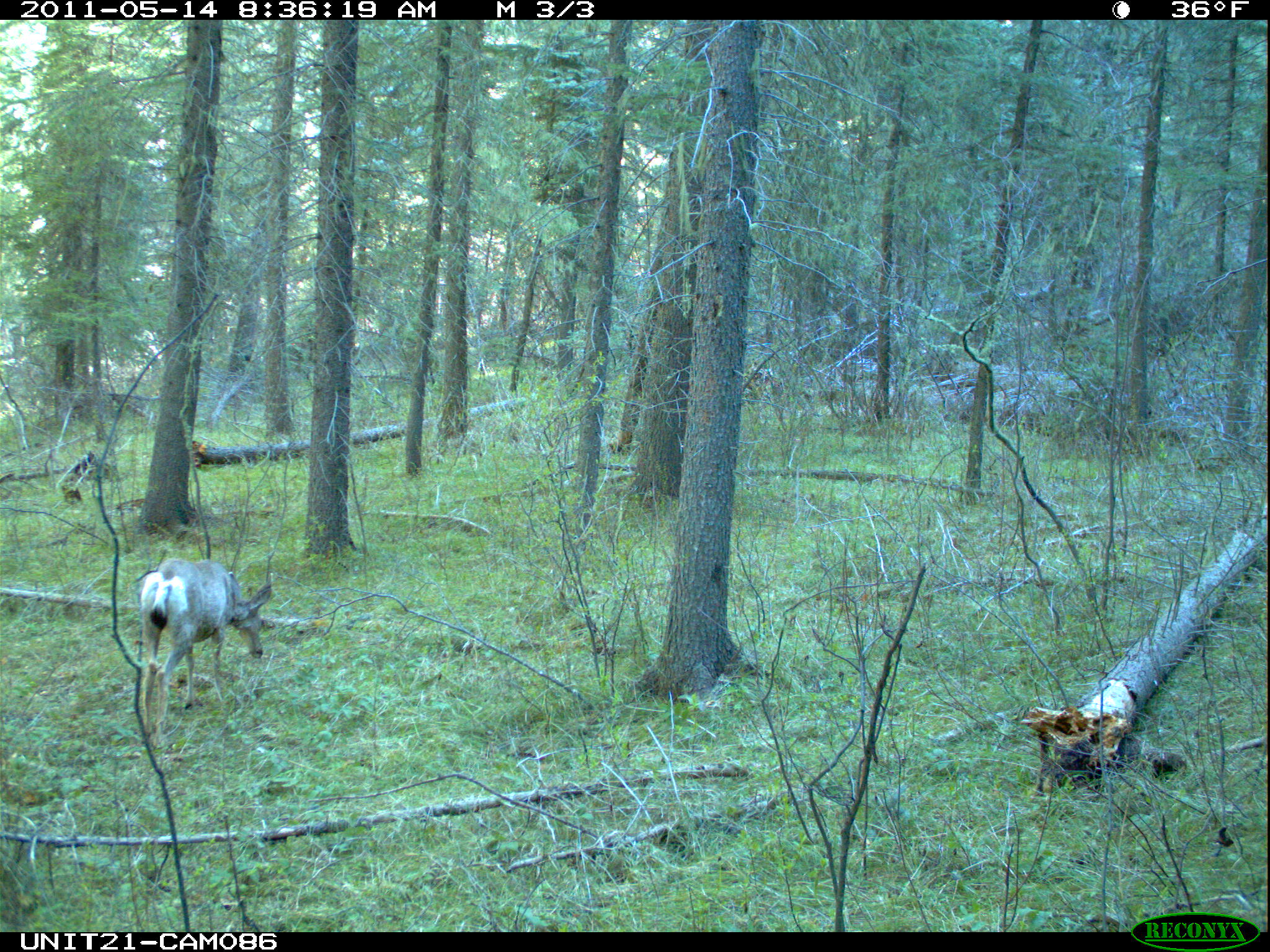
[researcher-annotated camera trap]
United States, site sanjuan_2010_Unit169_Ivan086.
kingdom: Animalia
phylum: Chordata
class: Mammalia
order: Artiodactyla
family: Cervidae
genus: Odocoileus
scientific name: Odocoileus hemionus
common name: mule deer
Odocoileus hemionus (mule deer).